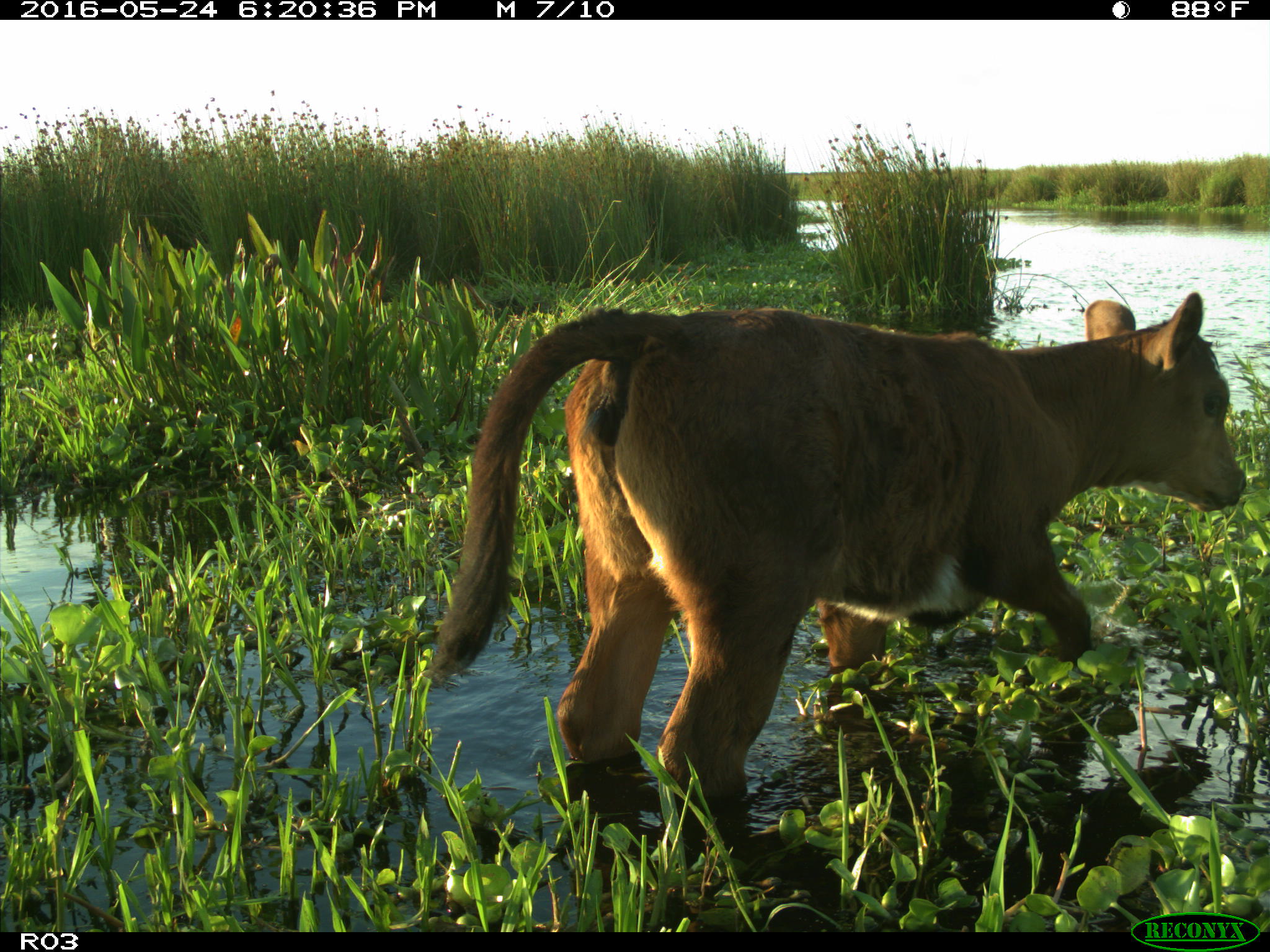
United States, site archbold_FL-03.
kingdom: Animalia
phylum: Chordata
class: Mammalia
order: Artiodactyla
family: Bovidae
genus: Bos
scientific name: Bos taurus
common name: domestic cow